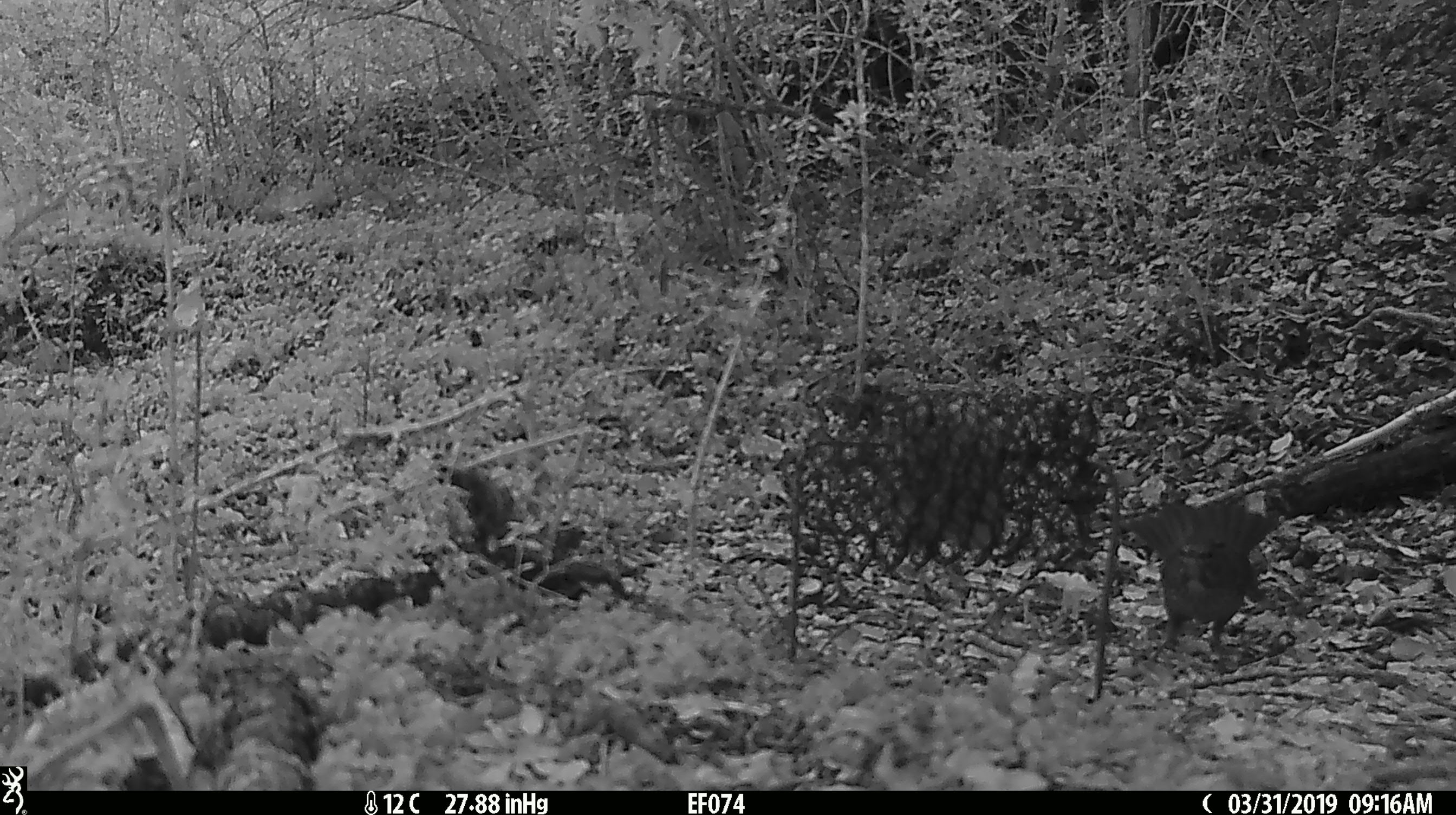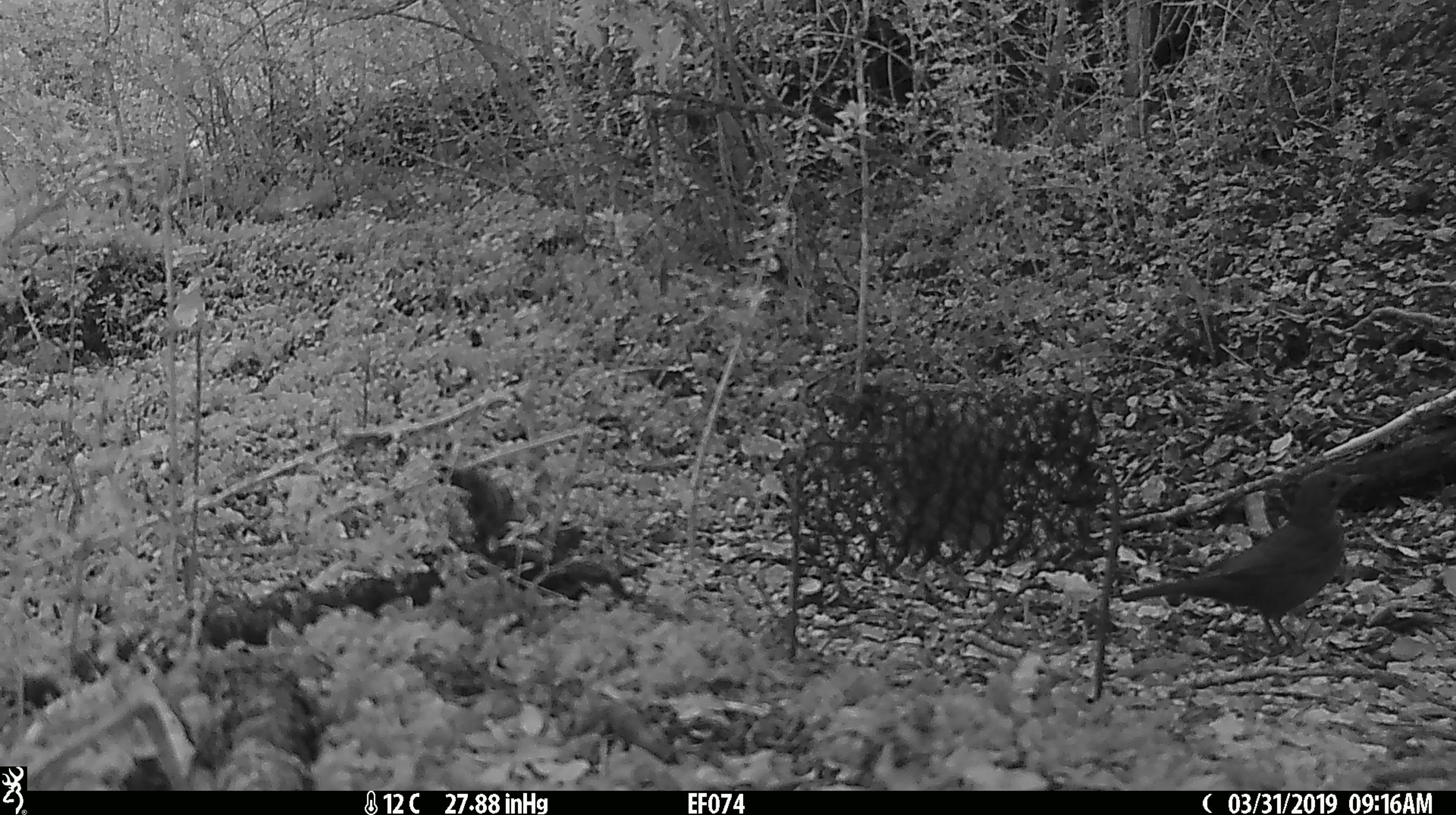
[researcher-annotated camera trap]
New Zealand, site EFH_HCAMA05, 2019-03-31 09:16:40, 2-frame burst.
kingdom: Animalia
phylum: Chordata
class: Aves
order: Passeriformes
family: Turdidae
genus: Turdus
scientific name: Turdus merula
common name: eurasian blackbird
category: blackbird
Blackbird (eurasian blackbird) (Turdus merula).